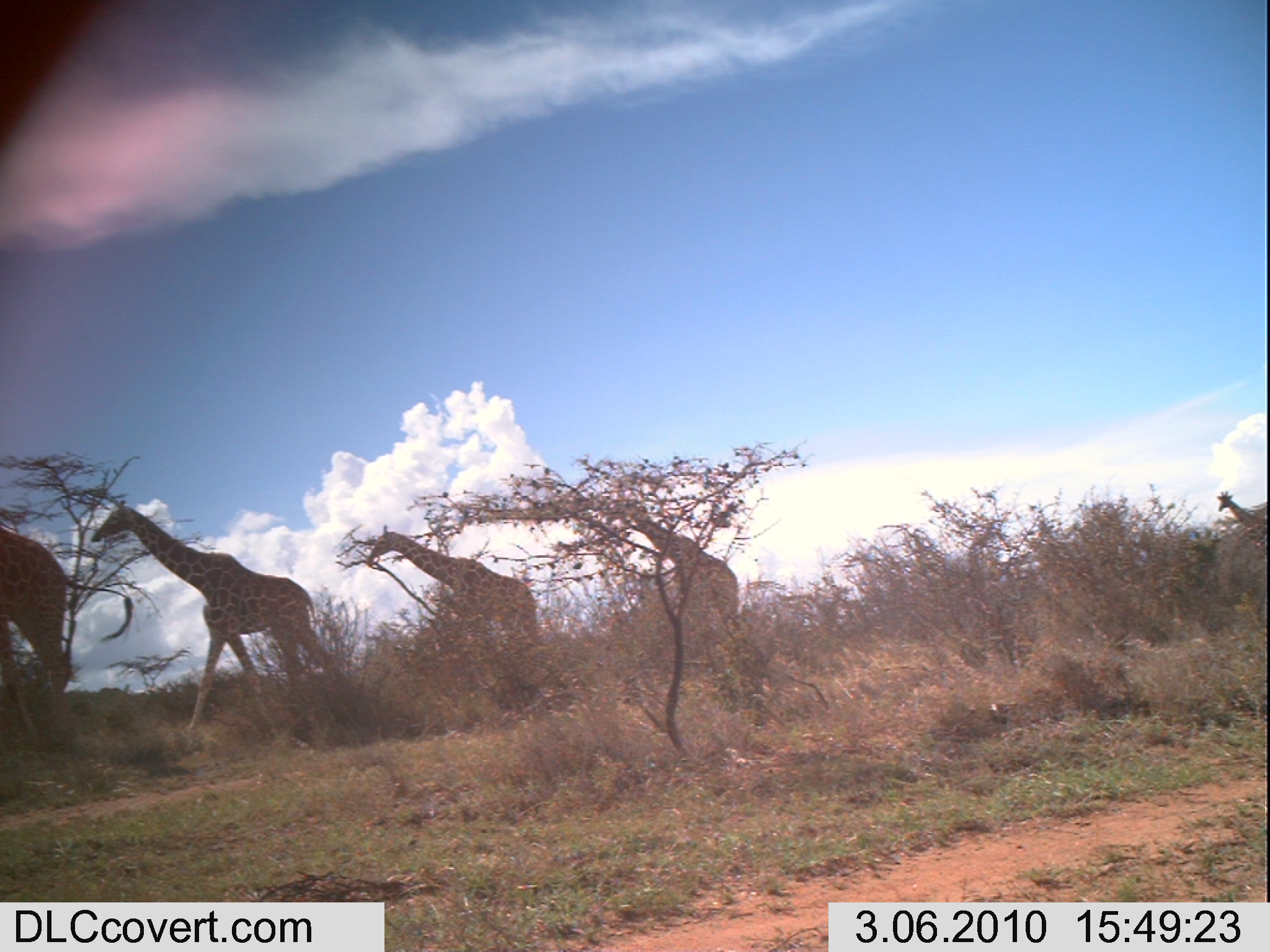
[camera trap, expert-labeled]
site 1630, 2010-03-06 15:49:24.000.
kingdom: Animalia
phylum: Chordata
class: Mammalia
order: Artiodactyla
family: Giraffidae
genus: Giraffa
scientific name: Giraffa camelopardalis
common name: giraffe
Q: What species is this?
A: Giraffa camelopardalis (giraffe).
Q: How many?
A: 5.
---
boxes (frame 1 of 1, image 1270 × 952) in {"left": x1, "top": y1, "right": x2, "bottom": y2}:
giraffa camelopardalis: {"left": 92, "top": 497, "right": 349, "bottom": 733}; {"left": 365, "top": 524, "right": 542, "bottom": 661}; {"left": 0, "top": 526, "right": 79, "bottom": 809}; {"left": 606, "top": 499, "right": 739, "bottom": 616}; {"left": 1215, "top": 491, "right": 1270, "bottom": 546}